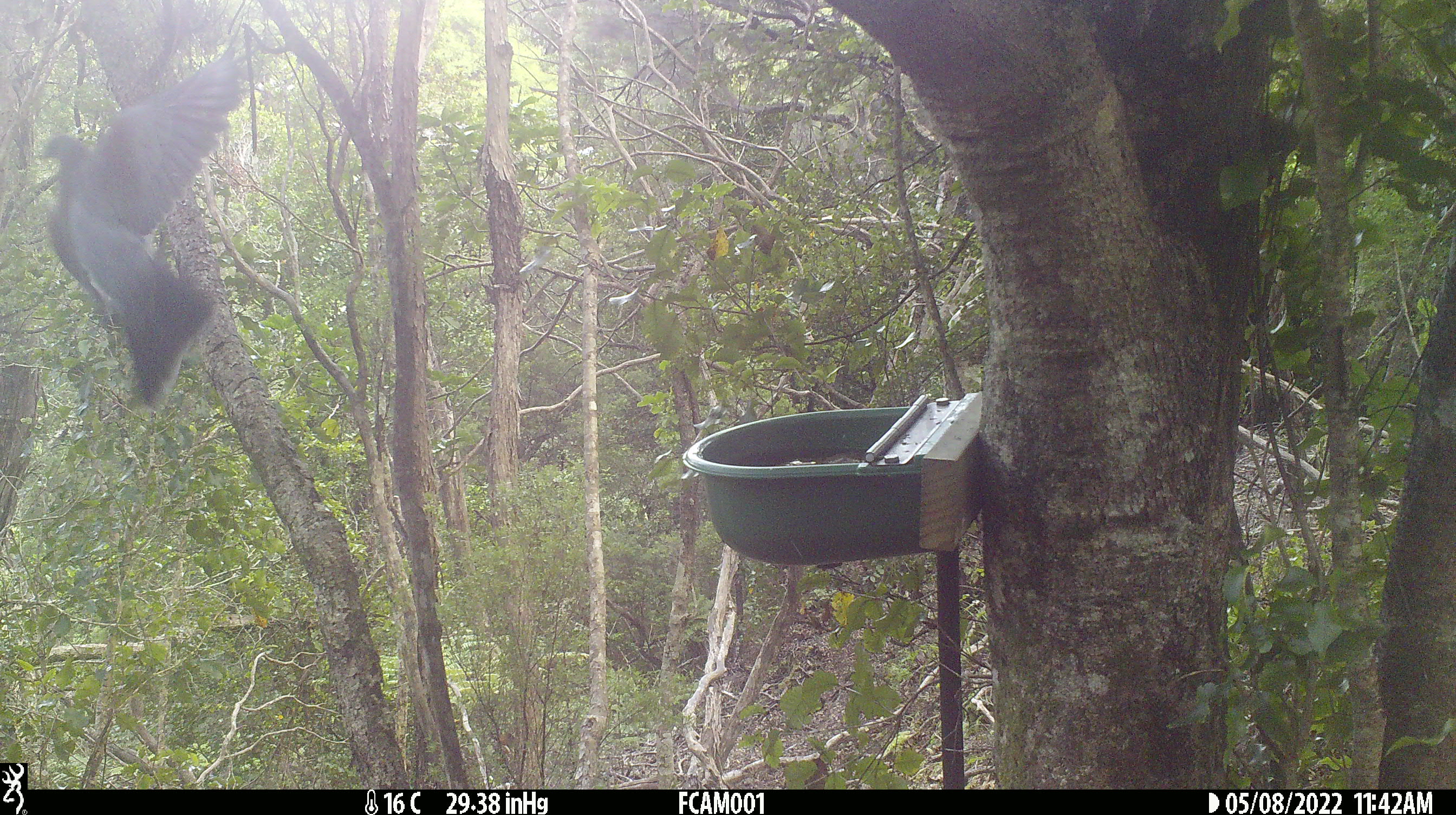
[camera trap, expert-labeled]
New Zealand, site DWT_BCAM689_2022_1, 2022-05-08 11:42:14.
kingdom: Animalia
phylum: Chordata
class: Aves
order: Columbiformes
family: Columbidae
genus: Hemiphaga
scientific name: Hemiphaga novaeseelandiae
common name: new zealand pigeon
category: kereru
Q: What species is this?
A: Kereru (new zealand pigeon) (Hemiphaga novaeseelandiae).